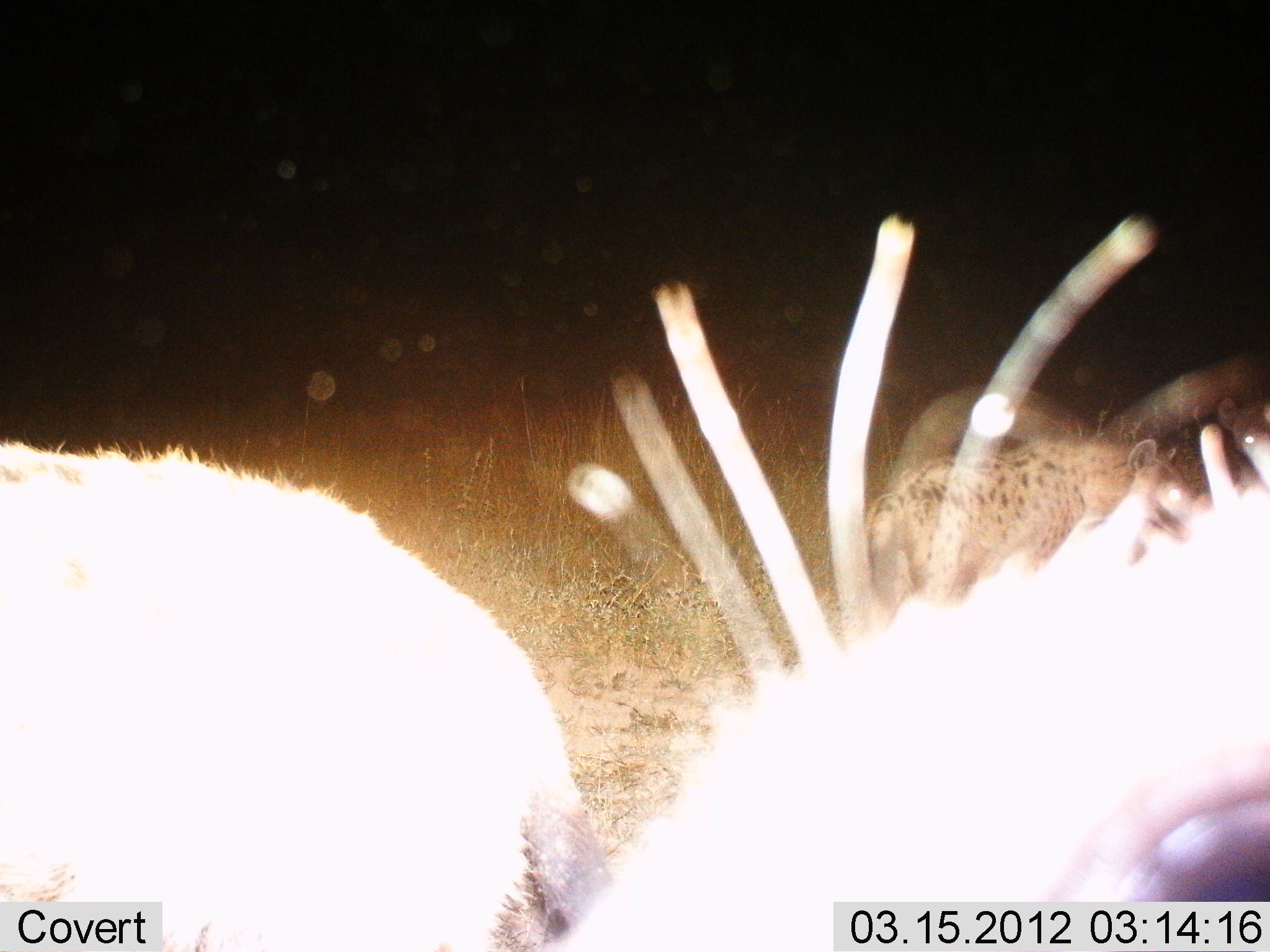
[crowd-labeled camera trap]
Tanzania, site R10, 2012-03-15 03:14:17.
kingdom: Animalia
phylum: Chordata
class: Mammalia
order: Carnivora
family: Hyaenidae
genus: Crocuta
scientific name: Crocuta crocuta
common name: spotted hyena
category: hyenaspotted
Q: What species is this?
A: Hyenaspotted (spotted hyena) (Crocuta crocuta).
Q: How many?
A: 3.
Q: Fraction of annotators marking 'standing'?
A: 68%.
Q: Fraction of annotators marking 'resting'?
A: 0%.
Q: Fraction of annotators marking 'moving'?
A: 36%.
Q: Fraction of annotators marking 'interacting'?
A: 18%.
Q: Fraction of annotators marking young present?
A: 0%.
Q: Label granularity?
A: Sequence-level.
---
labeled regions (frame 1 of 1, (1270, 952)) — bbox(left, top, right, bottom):
animal: bbox(533, 209, 1268, 950); bbox(0, 430, 611, 951); bbox(861, 436, 1199, 626)